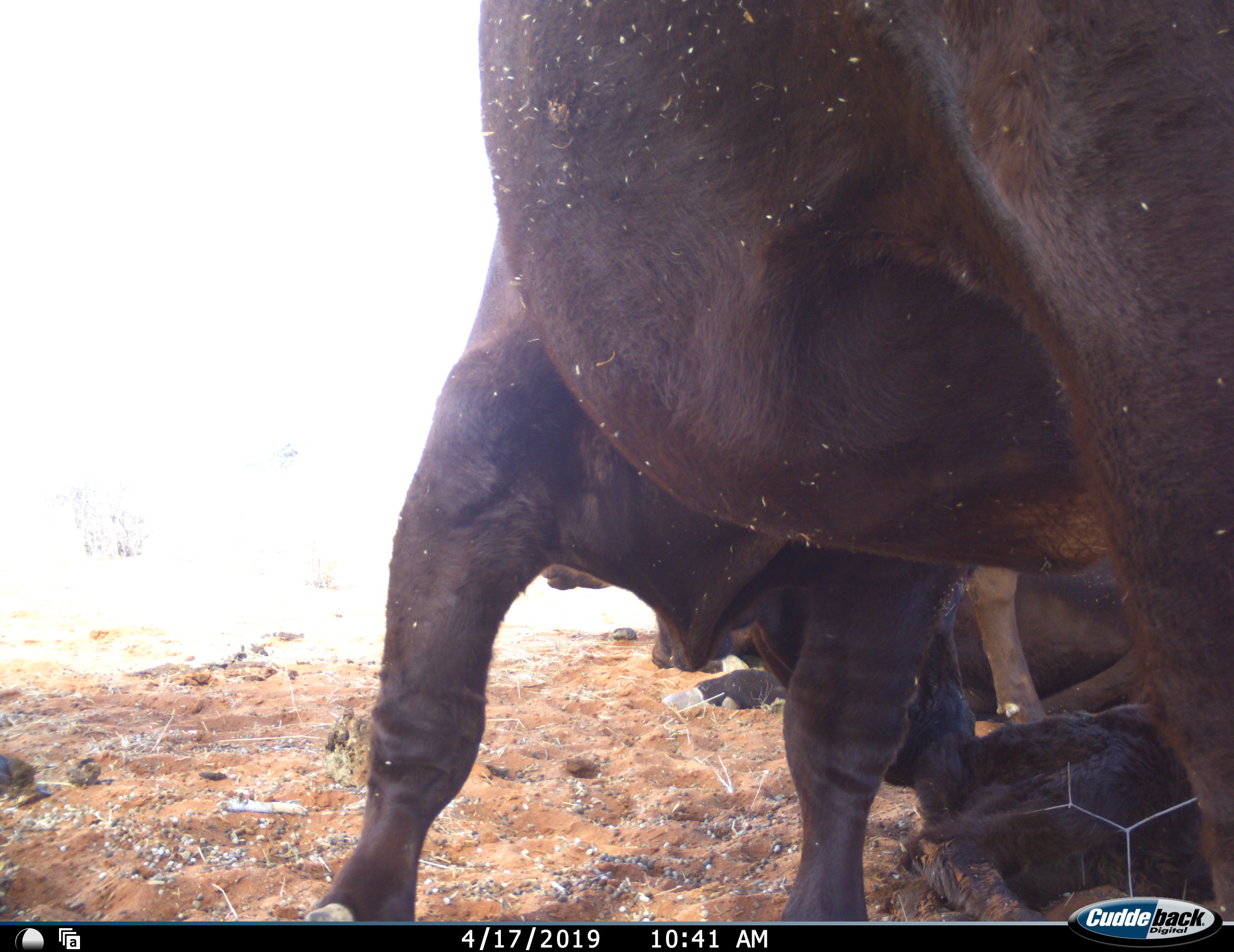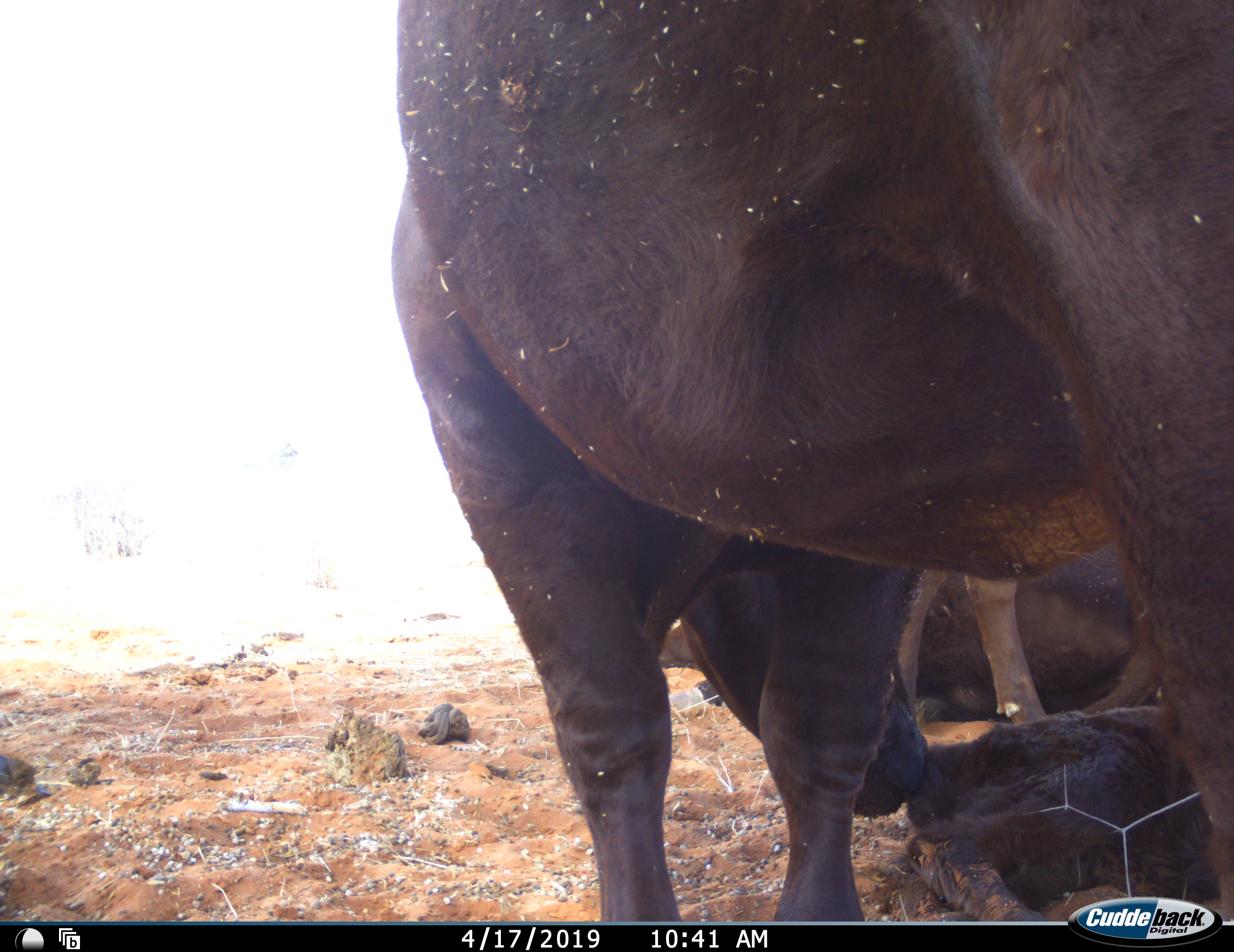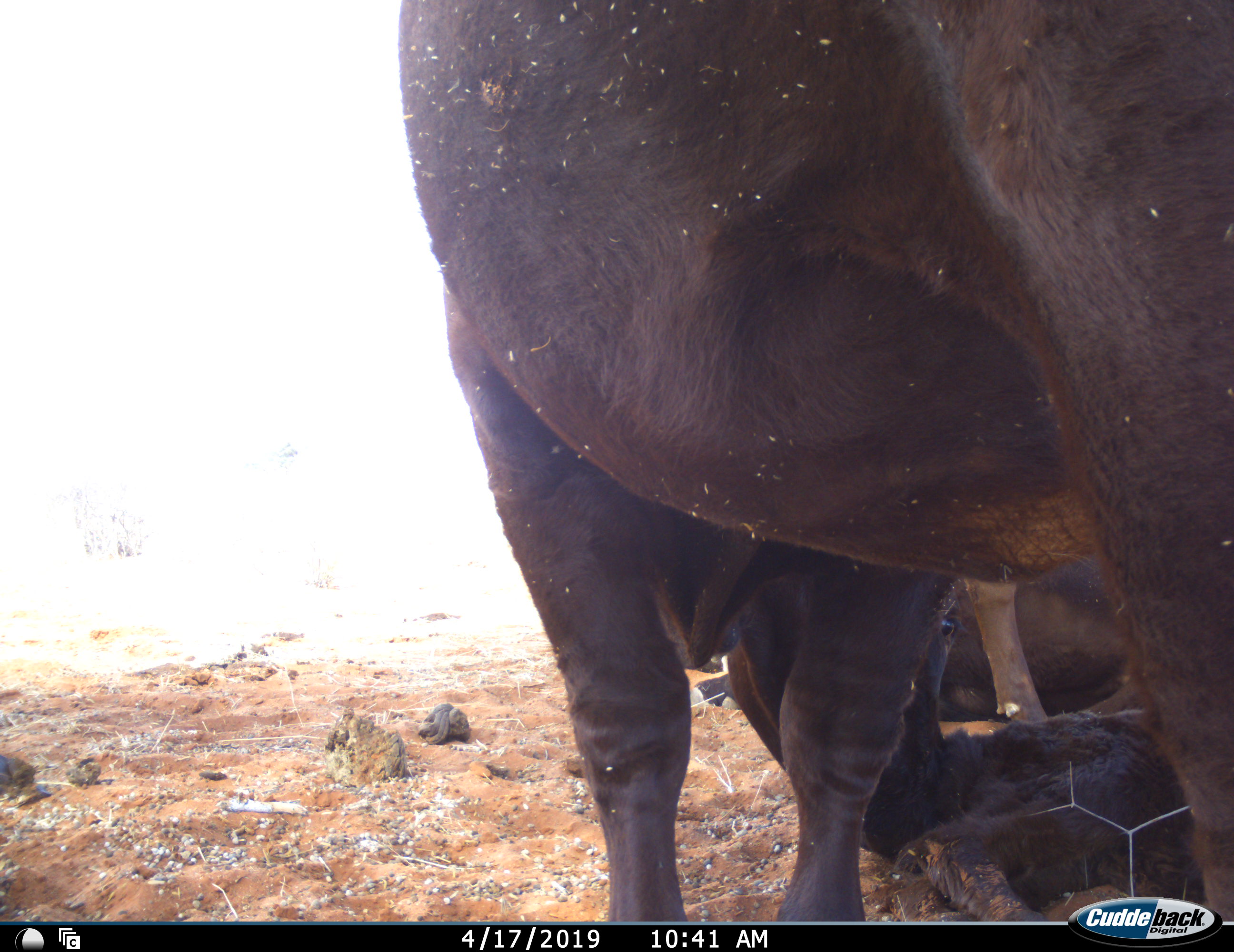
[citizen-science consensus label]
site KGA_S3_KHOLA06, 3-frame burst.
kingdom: Animalia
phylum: Chordata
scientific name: Vertebrata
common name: domestic animal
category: domesticanimal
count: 3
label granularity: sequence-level